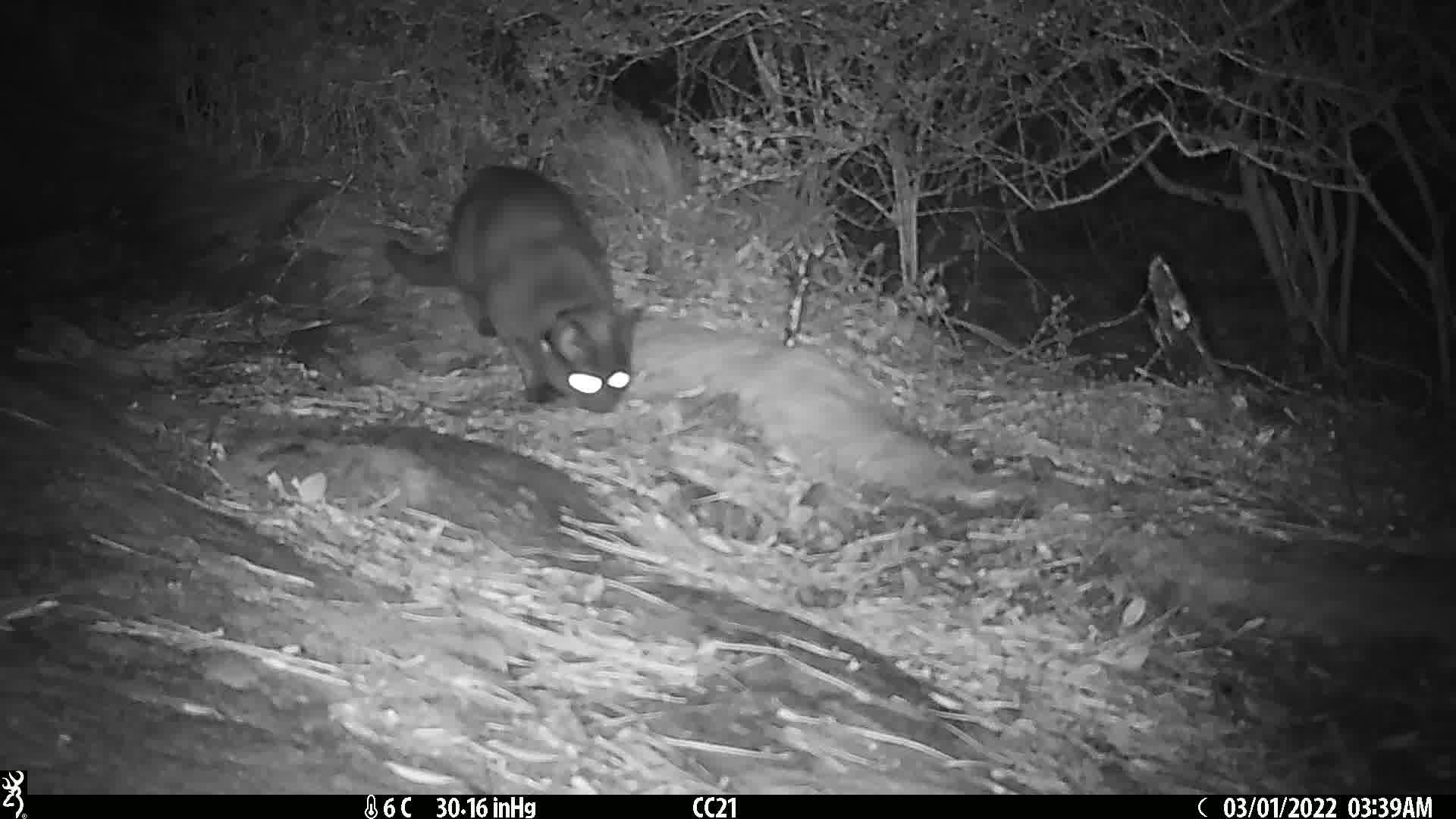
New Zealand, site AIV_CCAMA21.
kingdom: Animalia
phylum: Chordata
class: Mammalia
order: Carnivora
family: Felidae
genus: Felis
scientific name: Felis catus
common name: domestic cat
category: cat